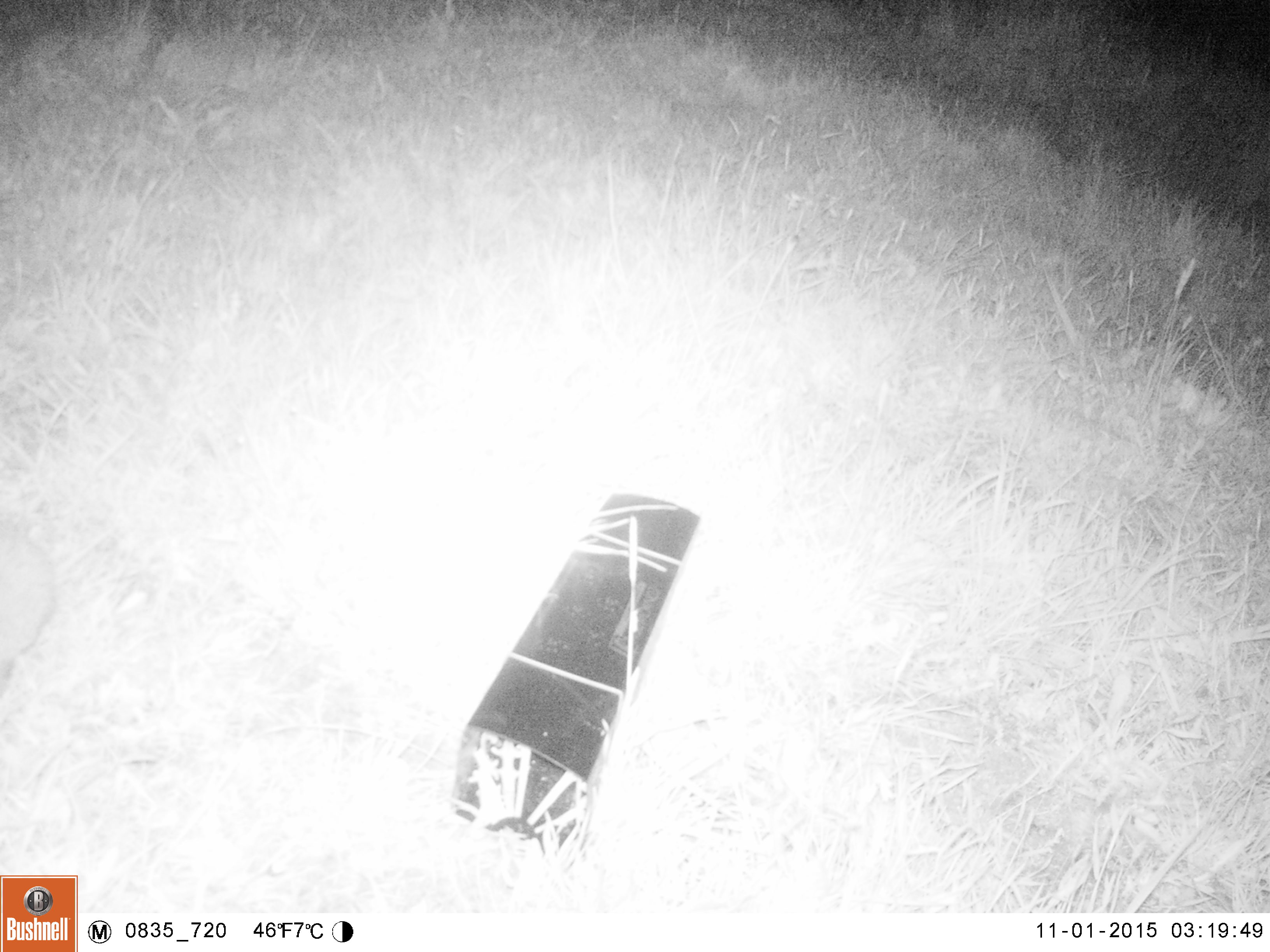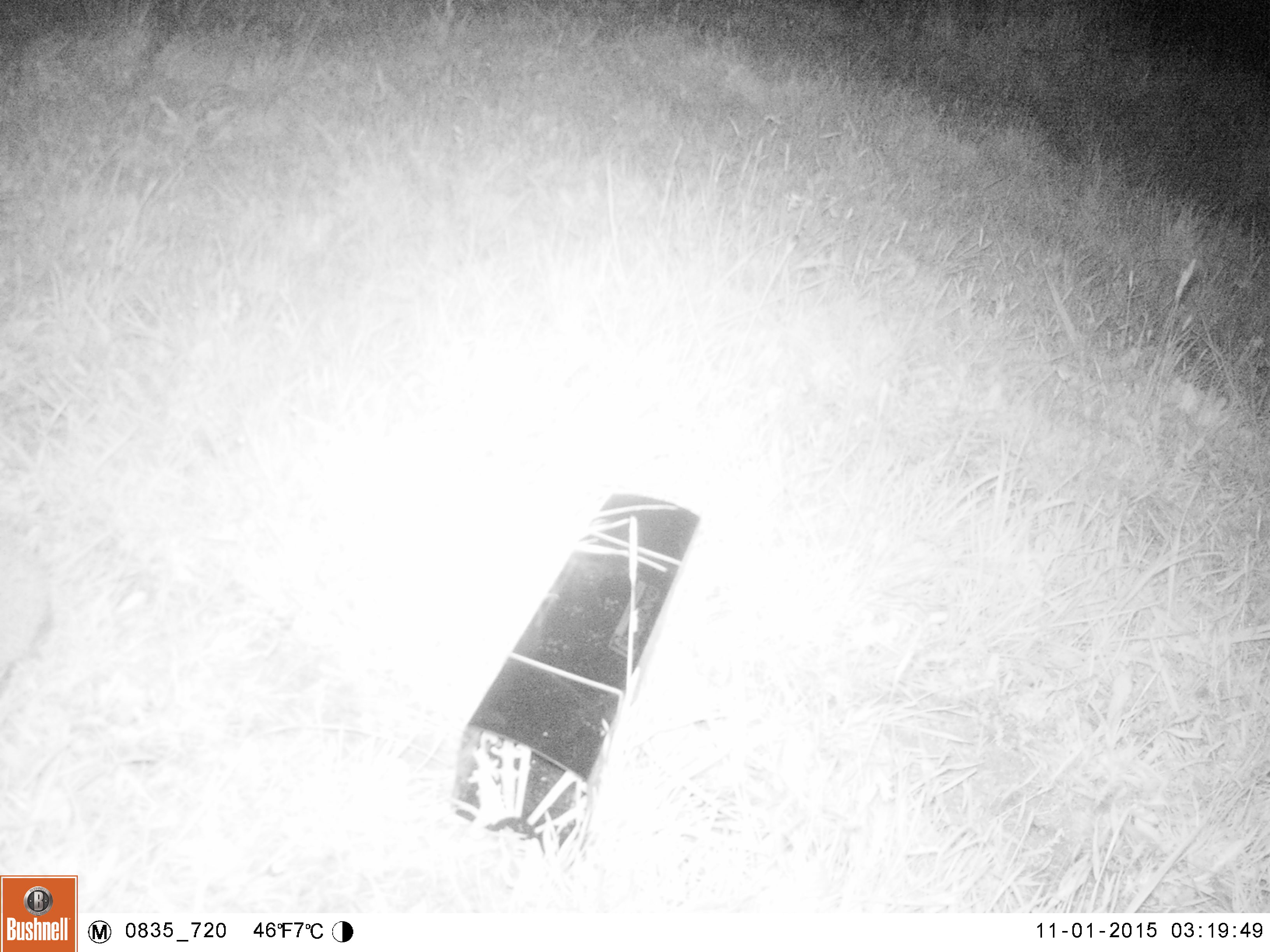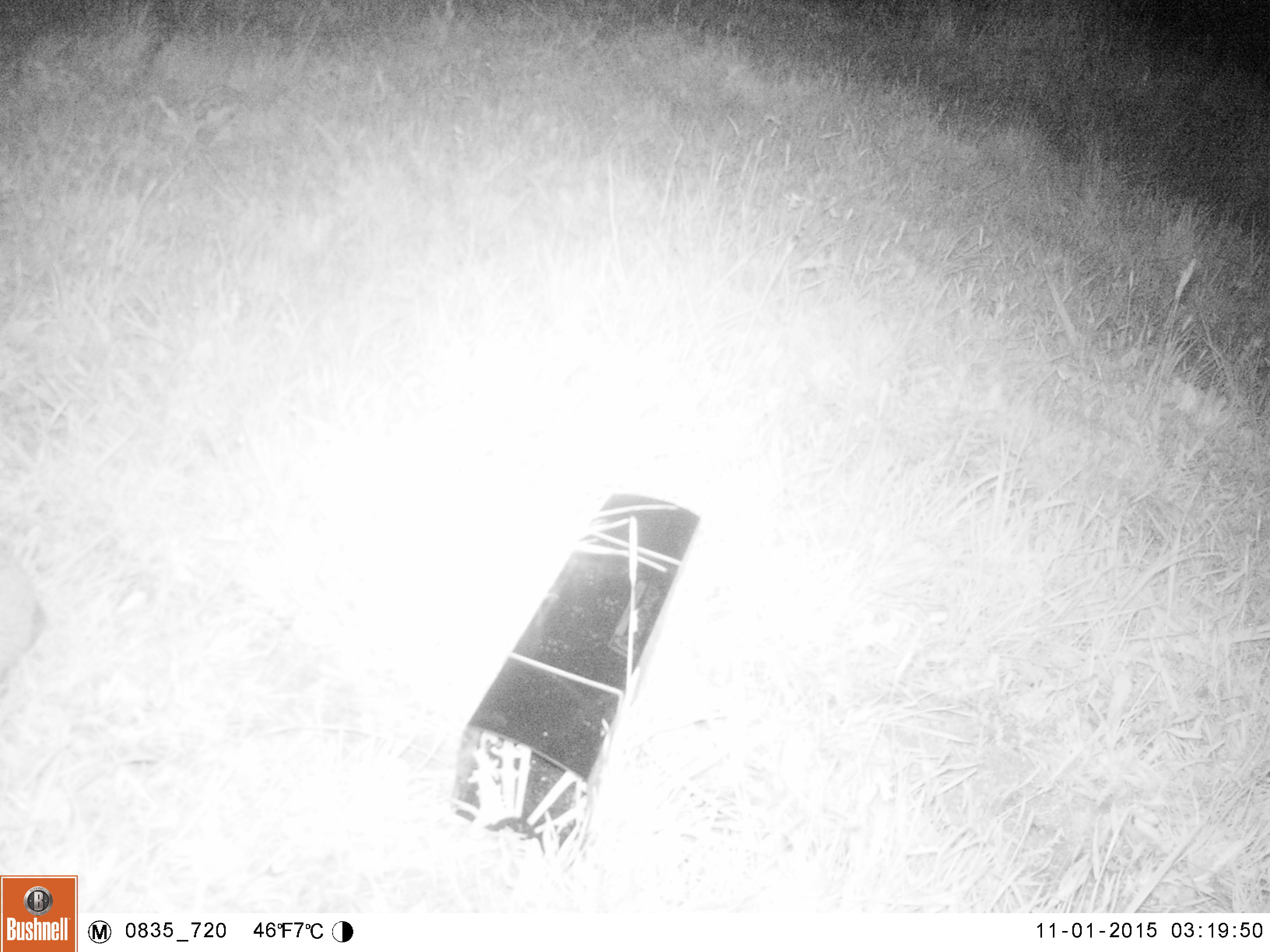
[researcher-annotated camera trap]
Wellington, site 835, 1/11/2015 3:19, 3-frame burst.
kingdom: Animalia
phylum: Chordata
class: Mammalia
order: Eulipotyphla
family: Erinaceidae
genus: Erinaceus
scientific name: Erinaceus europaeus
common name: hedgehog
Hedgehog (Erinaceus europaeus).